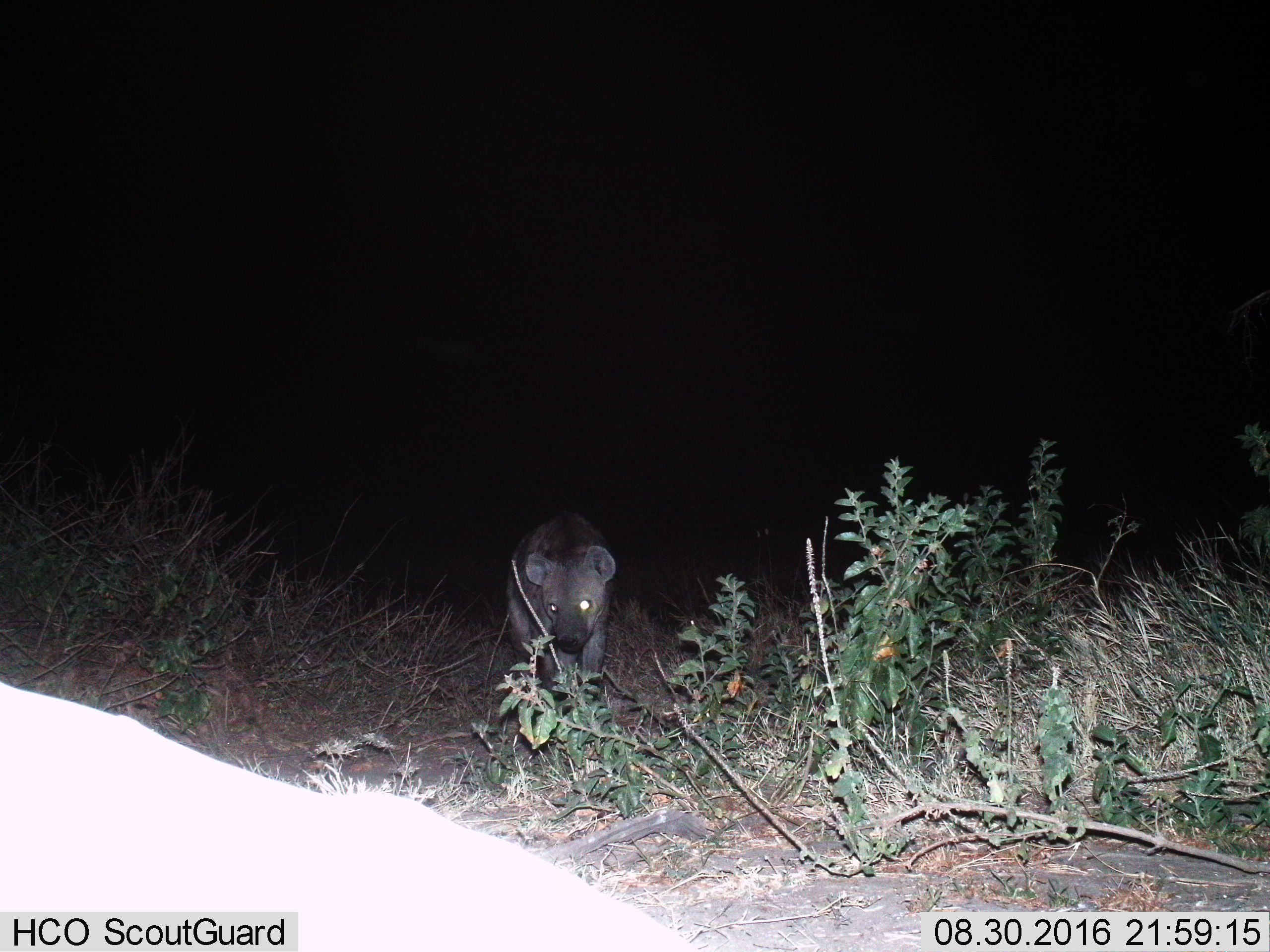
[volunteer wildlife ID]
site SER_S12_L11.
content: unidentified animal